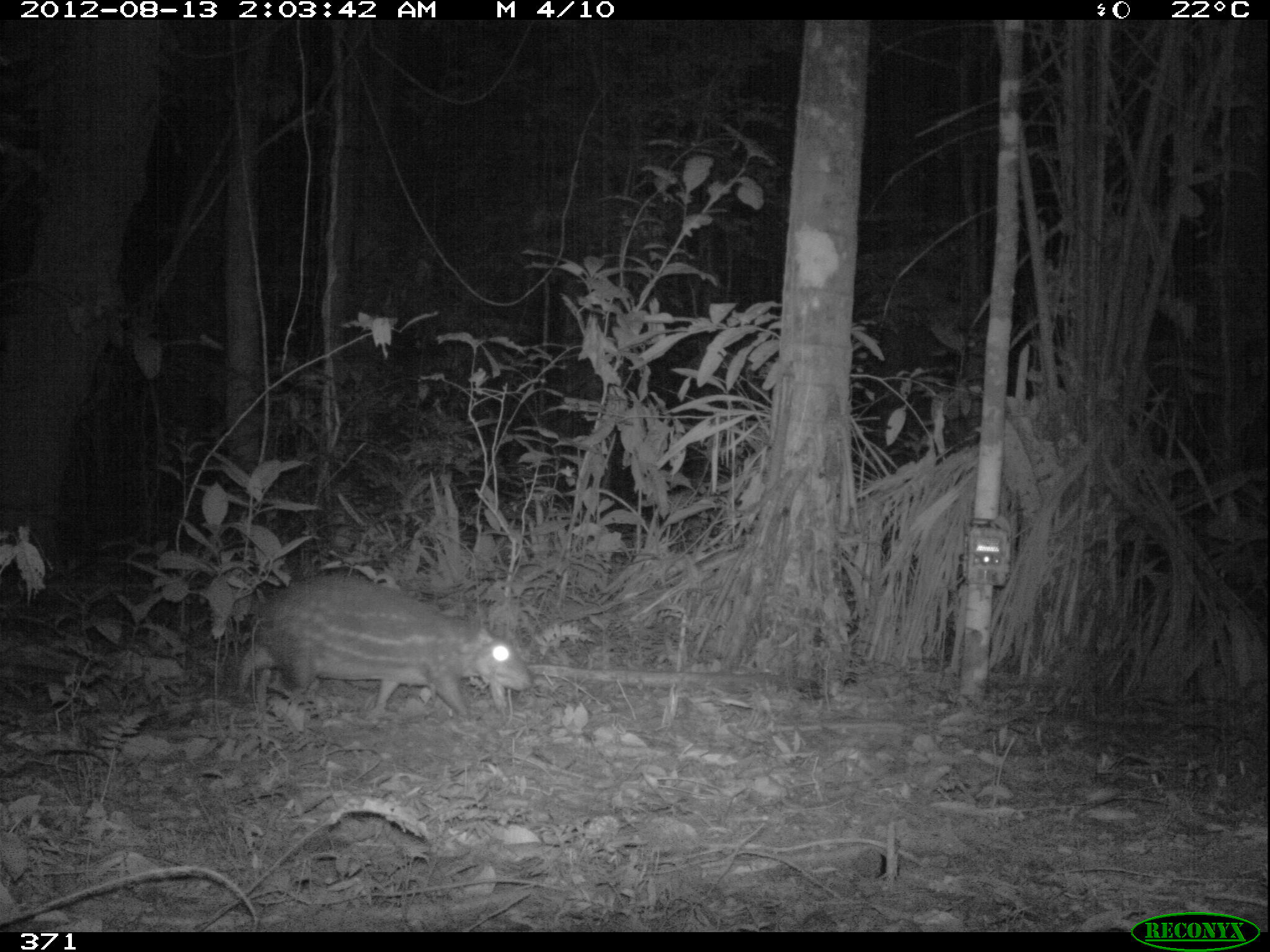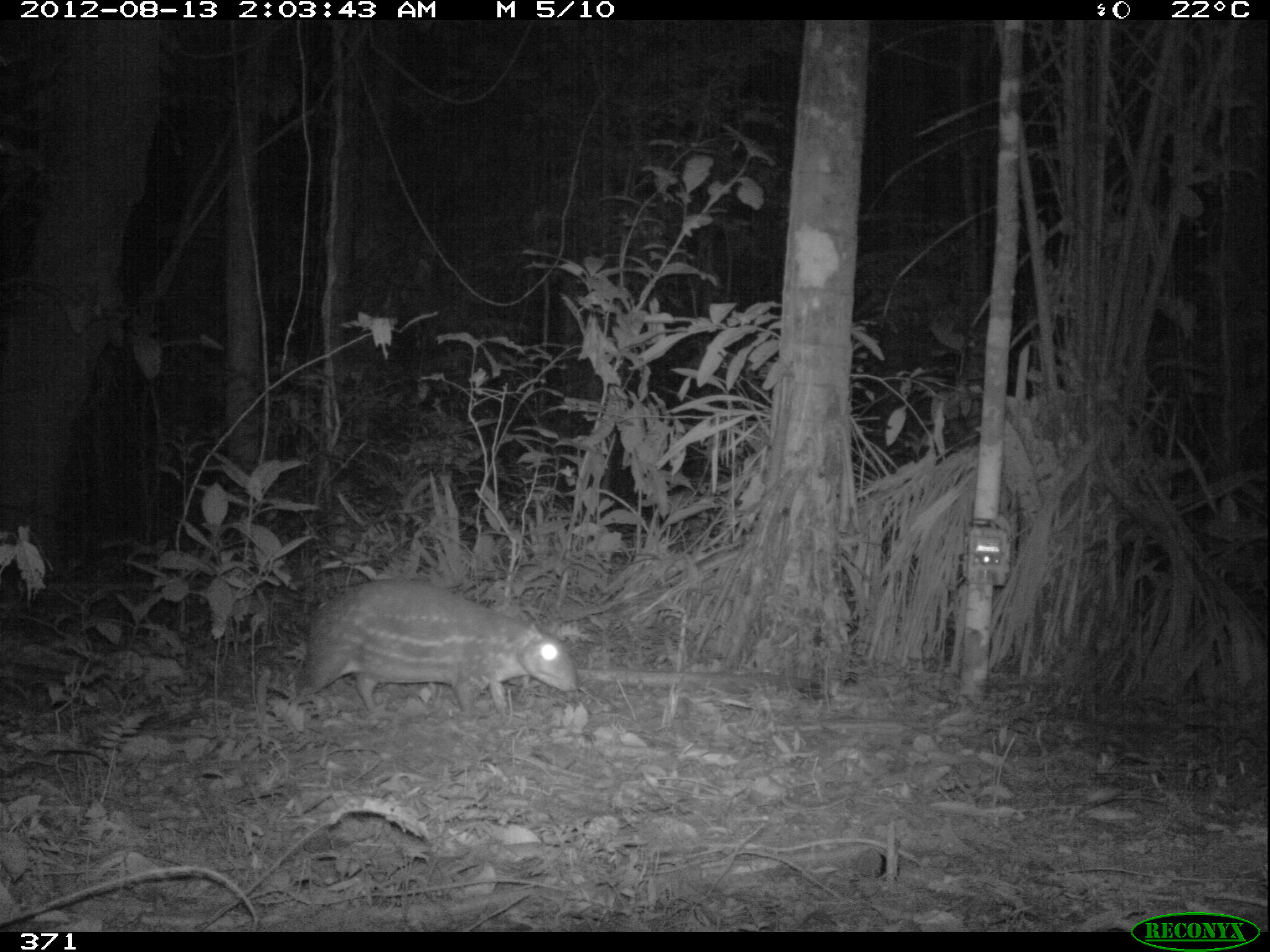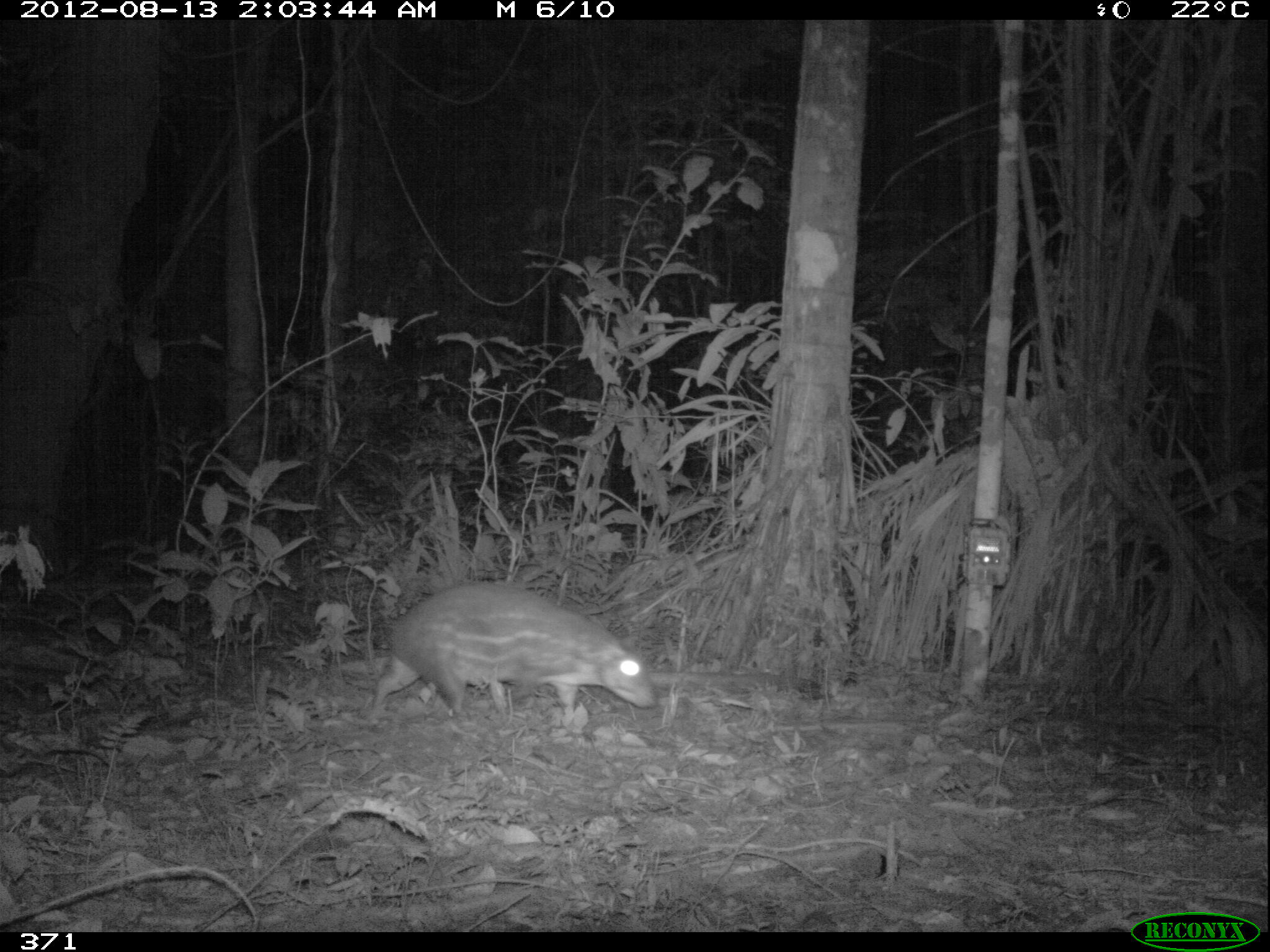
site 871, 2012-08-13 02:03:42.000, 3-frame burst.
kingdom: Animalia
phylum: Chordata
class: Mammalia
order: Rodentia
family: Cuniculidae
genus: Cuniculus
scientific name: Cuniculus paca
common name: spotted paca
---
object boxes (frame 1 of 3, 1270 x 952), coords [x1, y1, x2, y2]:
cuniculus paca: [229, 569, 531, 729]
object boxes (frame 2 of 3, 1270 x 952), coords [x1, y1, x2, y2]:
cuniculus paca: [271, 573, 578, 726]